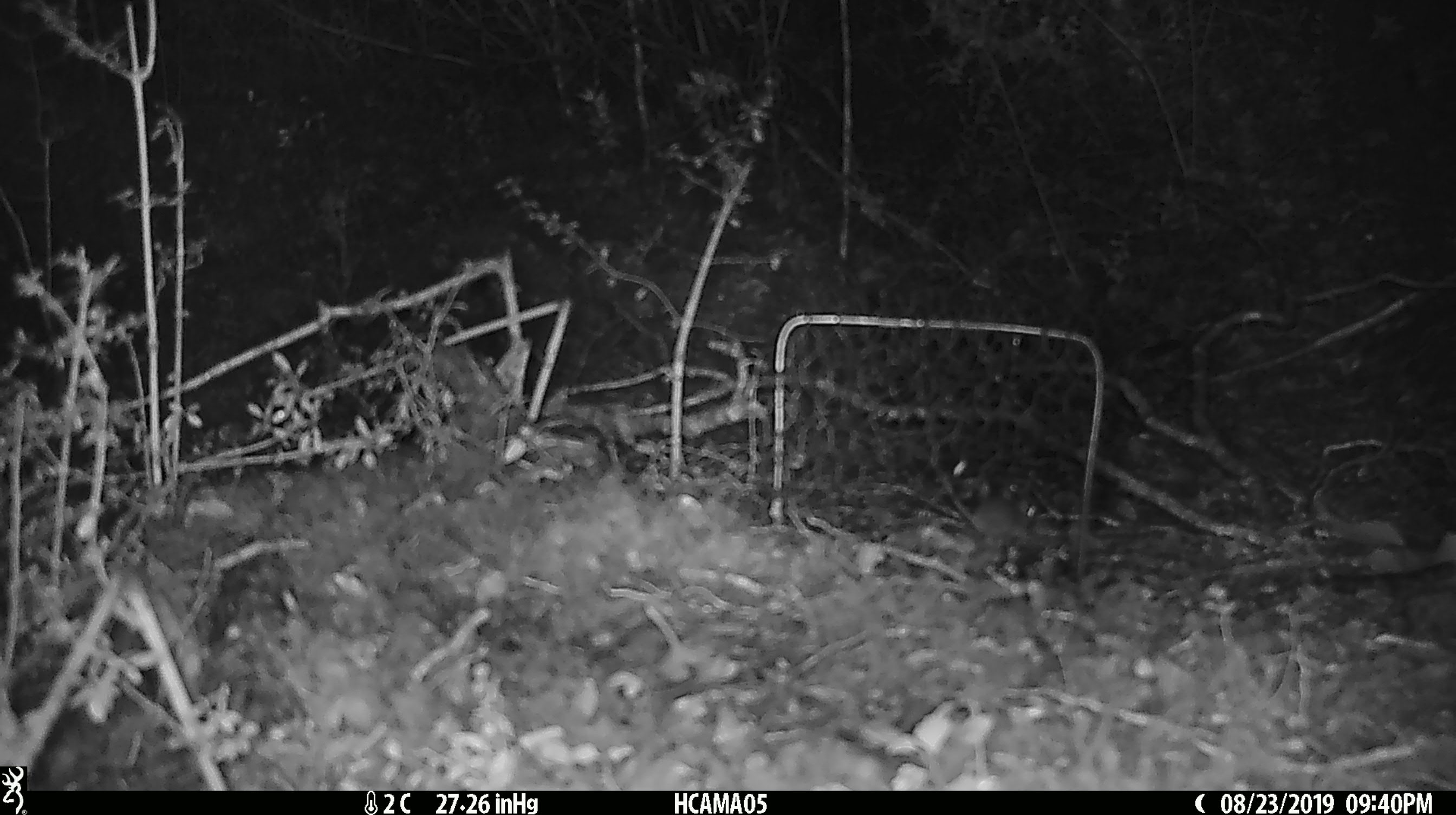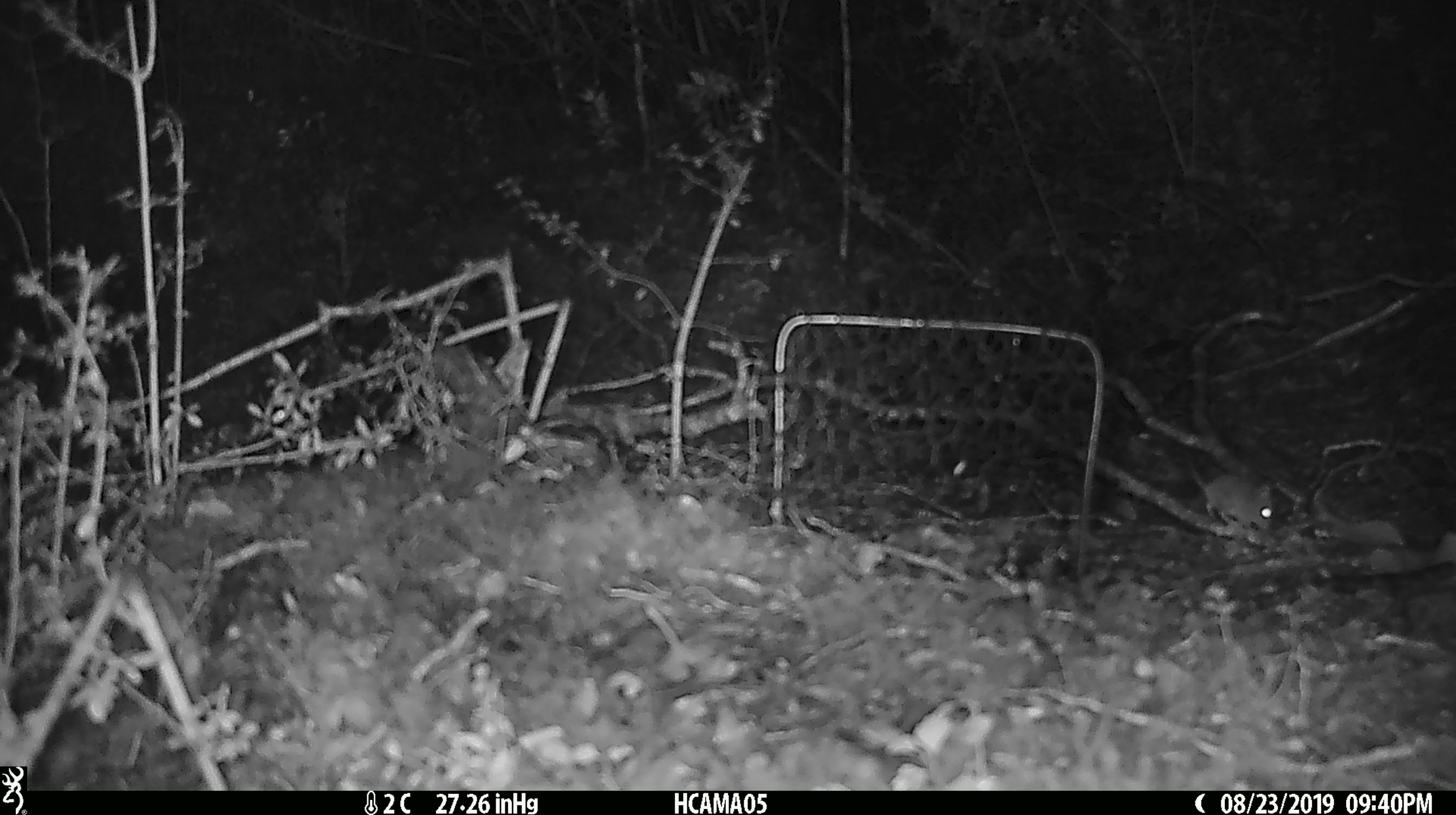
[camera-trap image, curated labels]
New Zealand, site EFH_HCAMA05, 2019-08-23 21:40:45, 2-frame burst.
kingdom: Animalia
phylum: Chordata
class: Mammalia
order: Rodentia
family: Muridae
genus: Mus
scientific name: Mus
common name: mouse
Mouse (Mus).